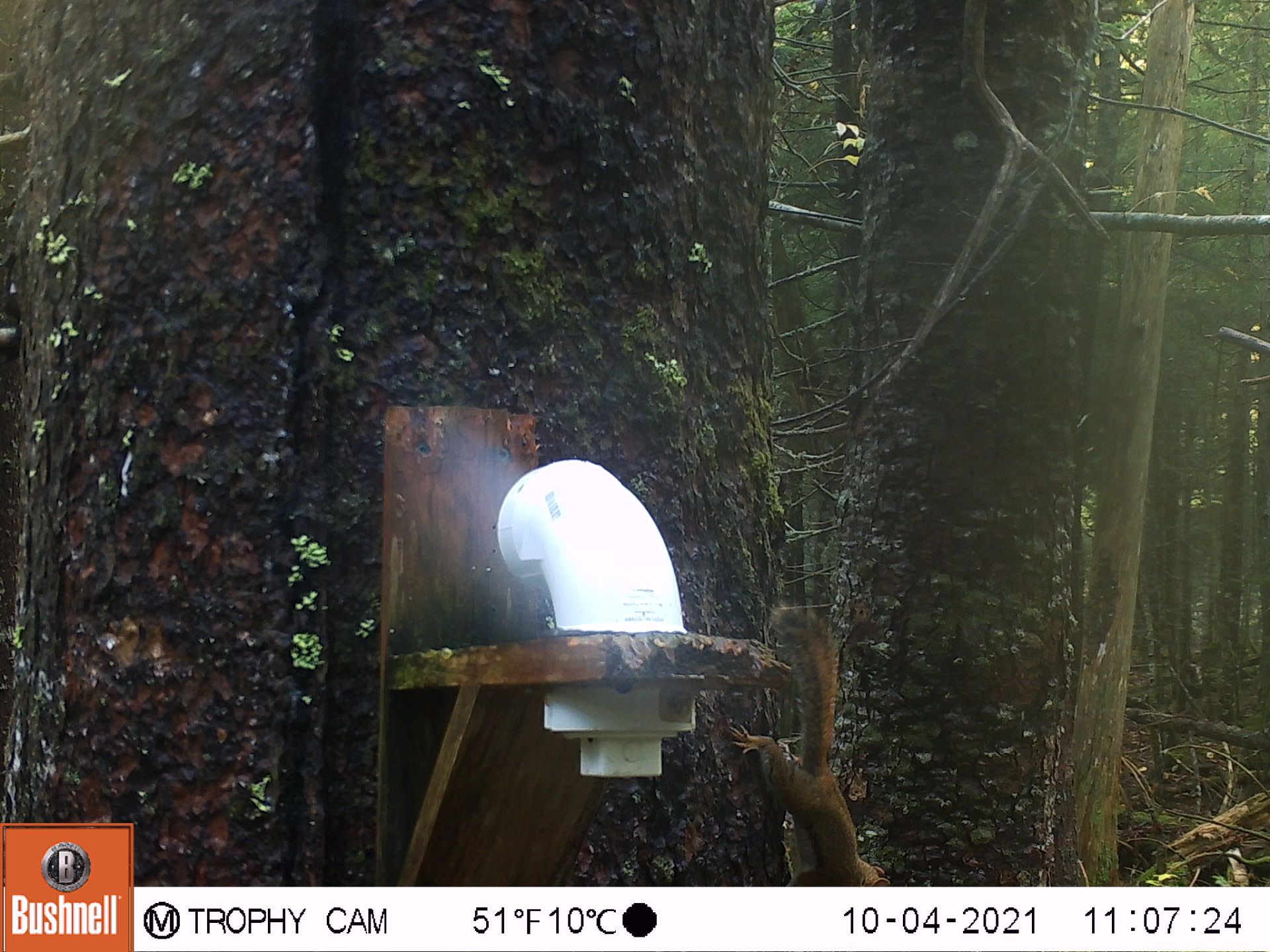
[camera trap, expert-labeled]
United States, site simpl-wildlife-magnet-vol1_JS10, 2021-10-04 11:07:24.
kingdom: Animalia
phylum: Chordata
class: Mammalia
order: Rodentia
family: Sciuridae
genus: Tamiasciurus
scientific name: Tamiasciurus hudsonicus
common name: red squirrel